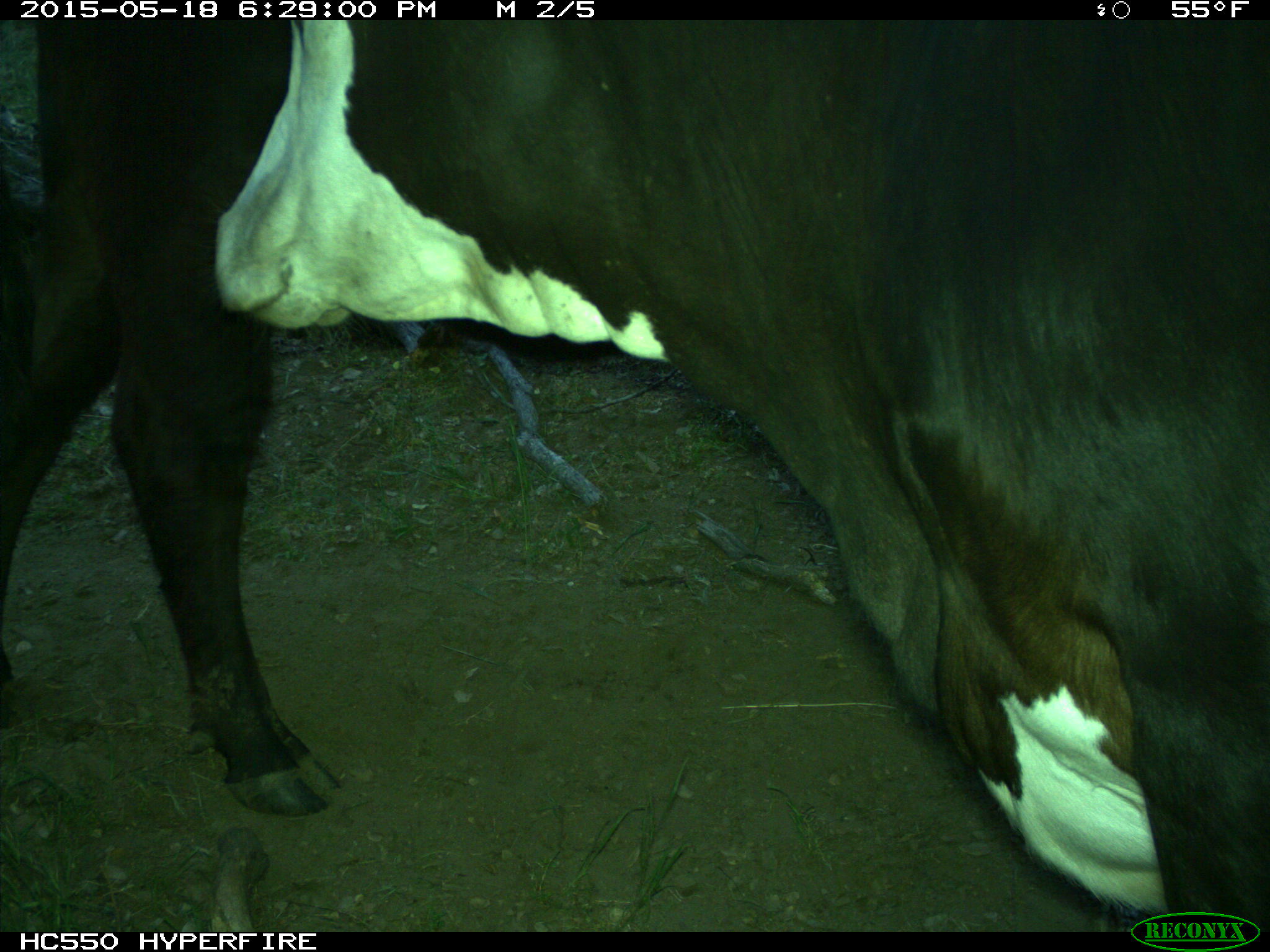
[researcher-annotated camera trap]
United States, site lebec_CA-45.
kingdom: Animalia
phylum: Chordata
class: Mammalia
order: Artiodactyla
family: Bovidae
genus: Bos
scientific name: Bos taurus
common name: domestic cow